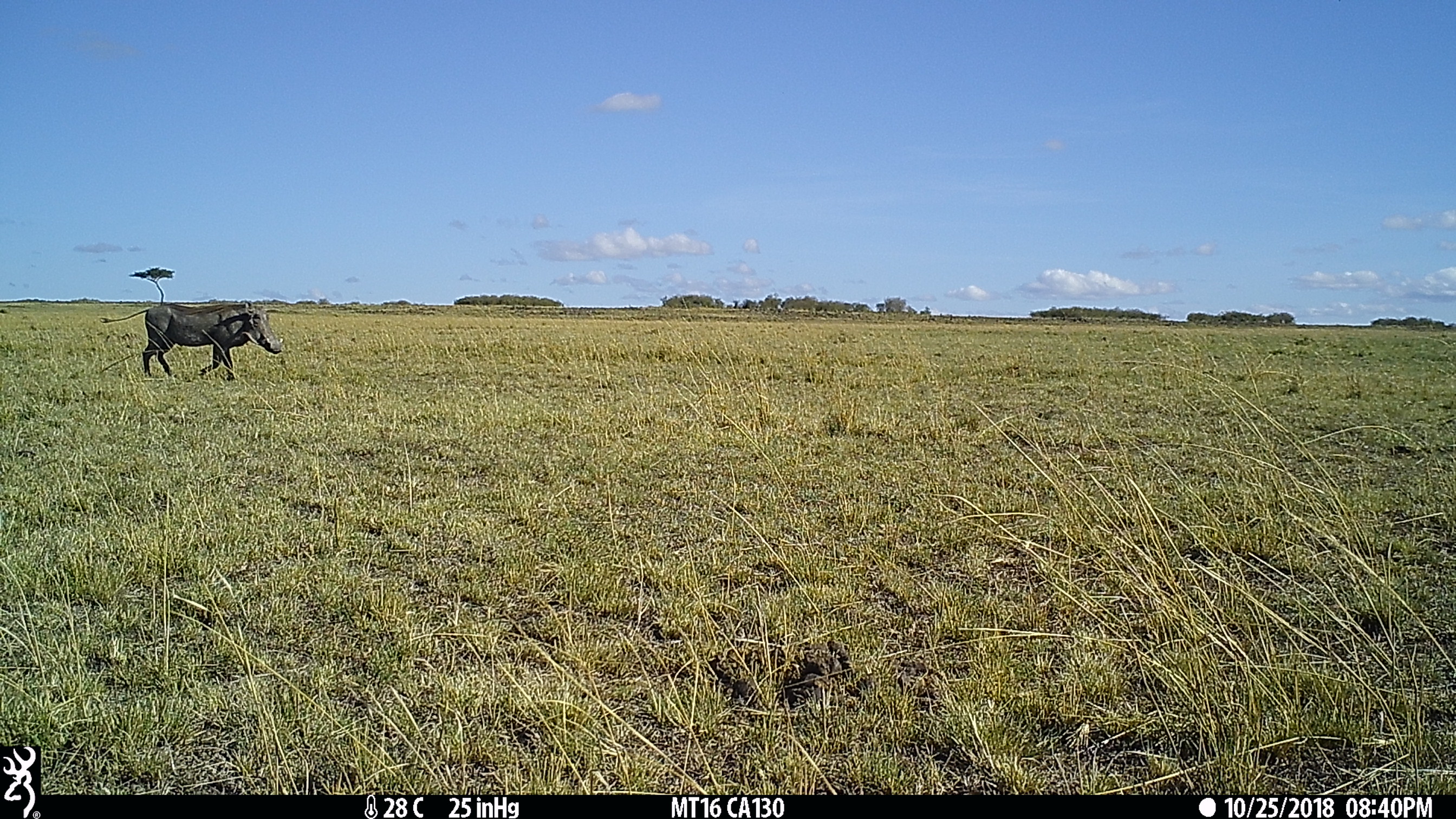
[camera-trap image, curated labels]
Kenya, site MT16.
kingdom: Animalia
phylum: Chordata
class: Mammalia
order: Artiodactyla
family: Suidae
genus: Phacochoerus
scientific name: Phacochoerus africanus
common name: common warthog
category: warthog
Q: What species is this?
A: Warthog (common warthog) (Phacochoerus africanus).